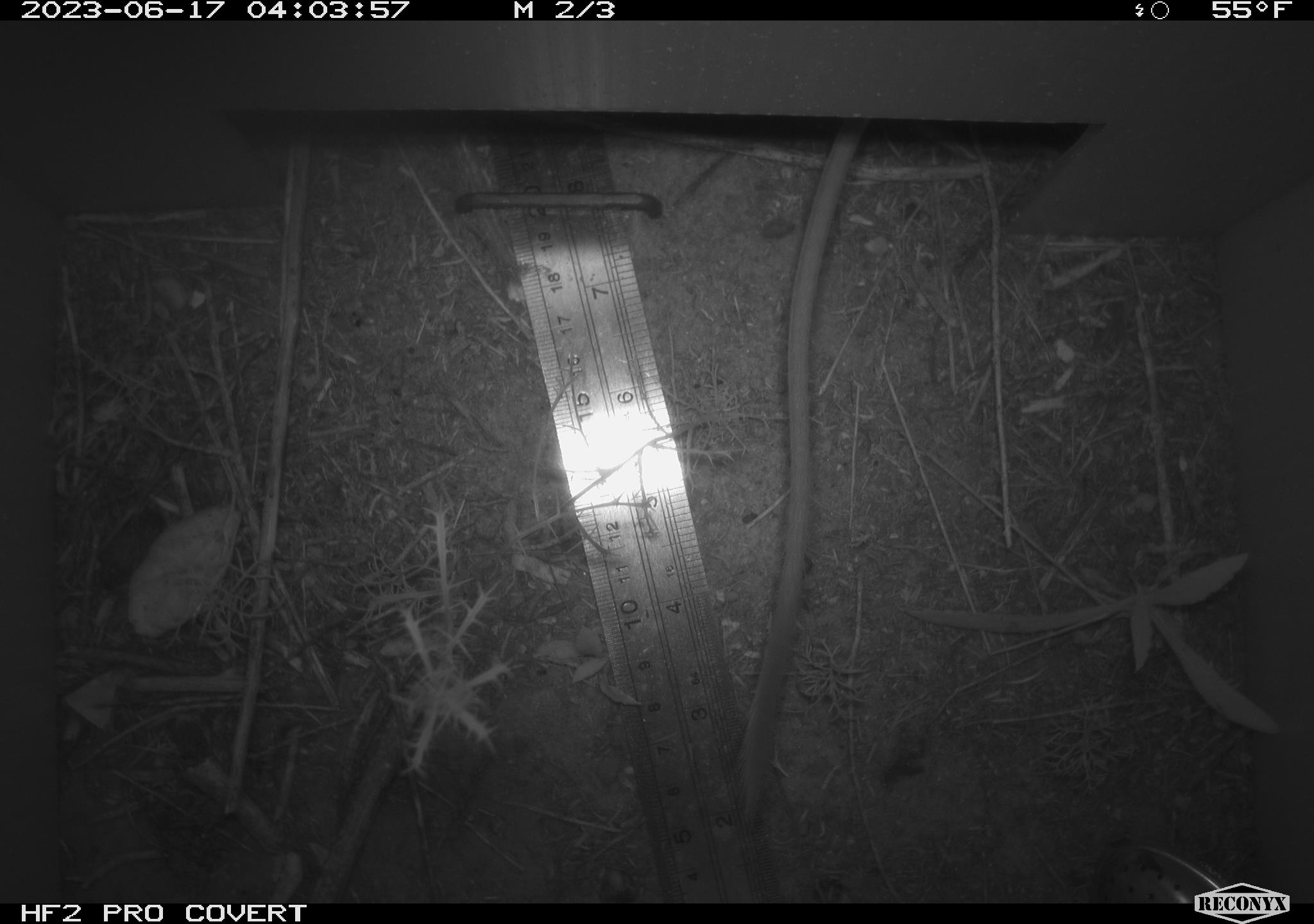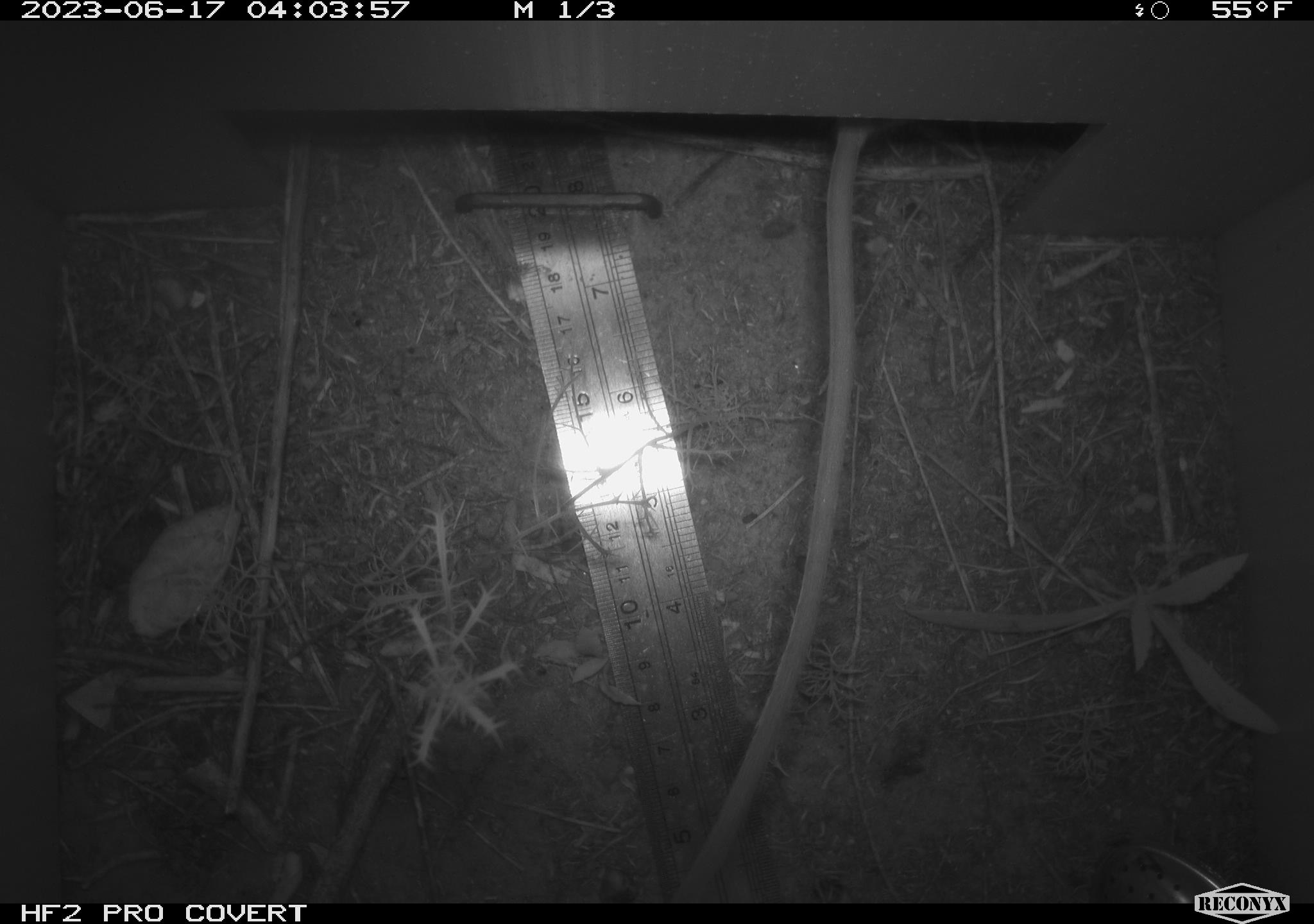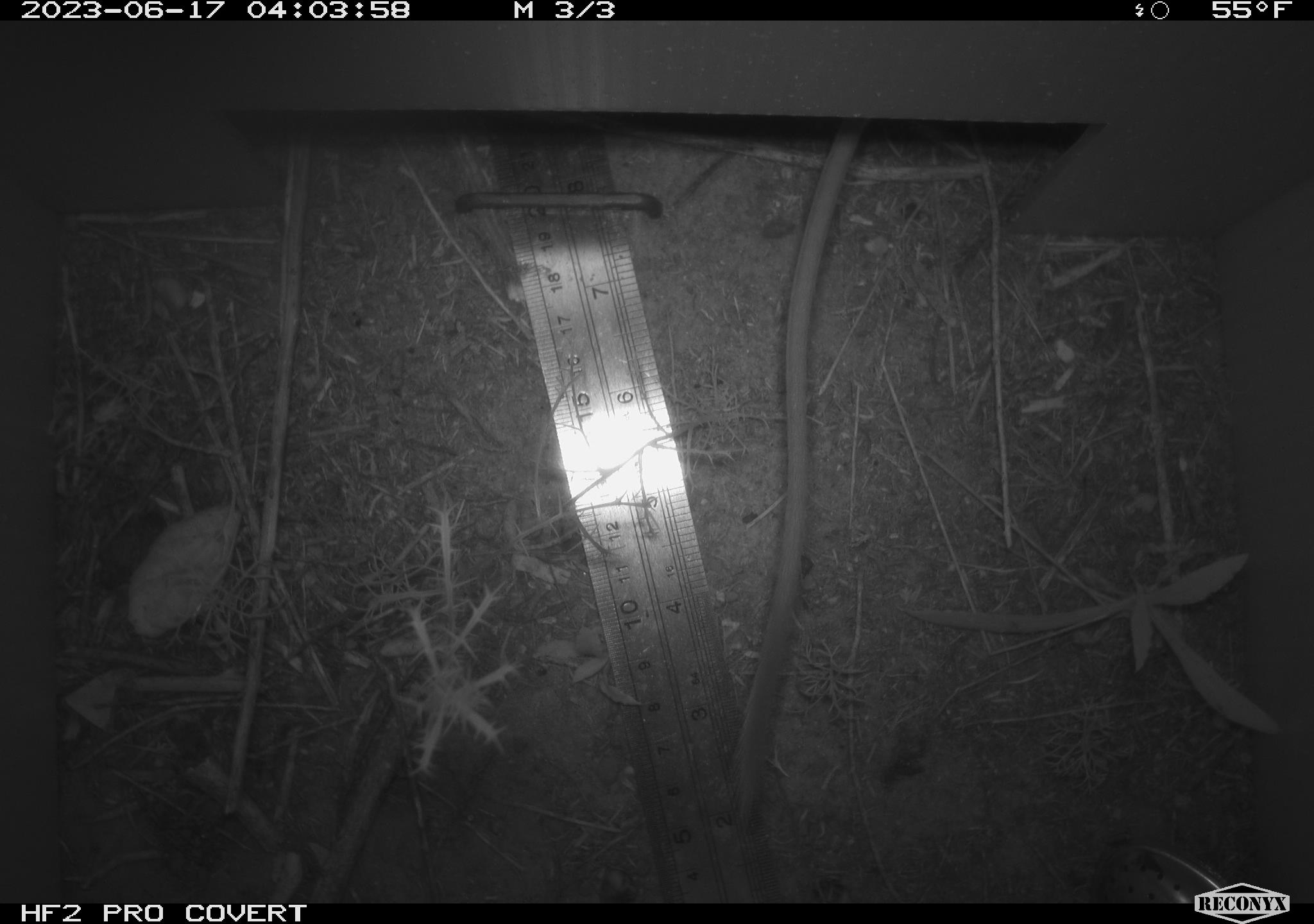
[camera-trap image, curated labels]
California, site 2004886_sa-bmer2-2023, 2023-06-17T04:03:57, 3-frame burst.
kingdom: Animalia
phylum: Chordata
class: Mammalia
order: Rodentia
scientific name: Rodentia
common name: mouse species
Mouse species (Rodentia).